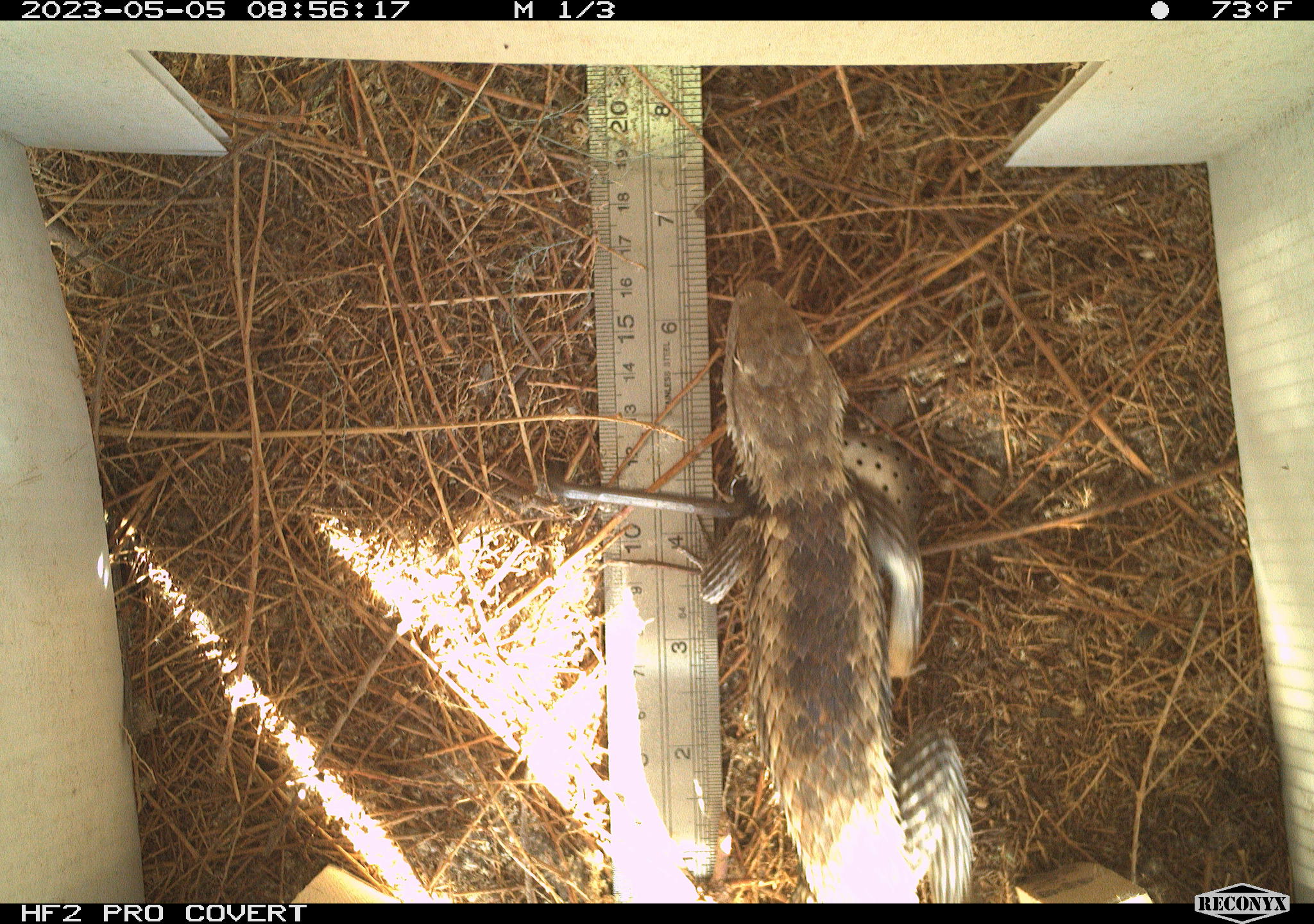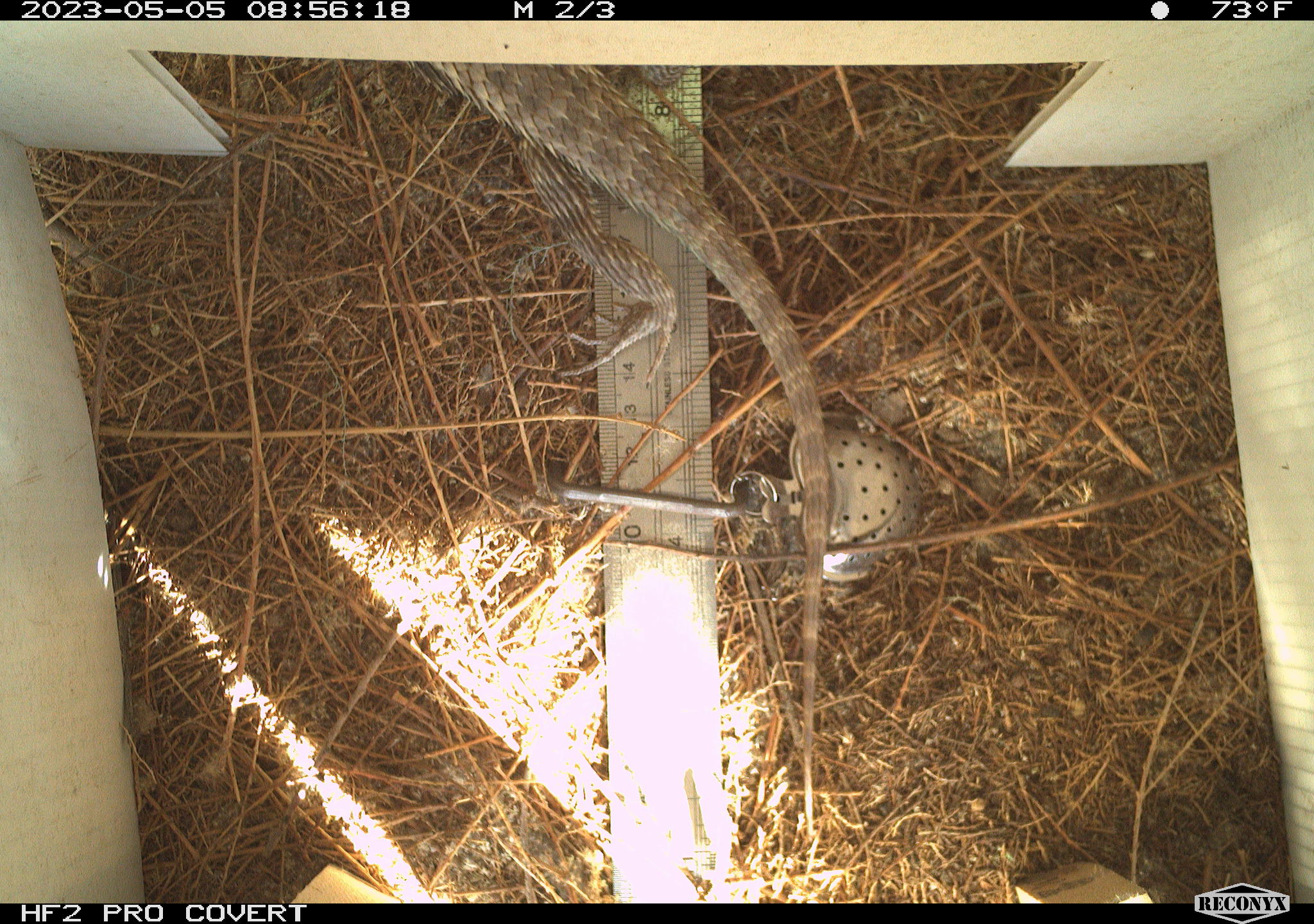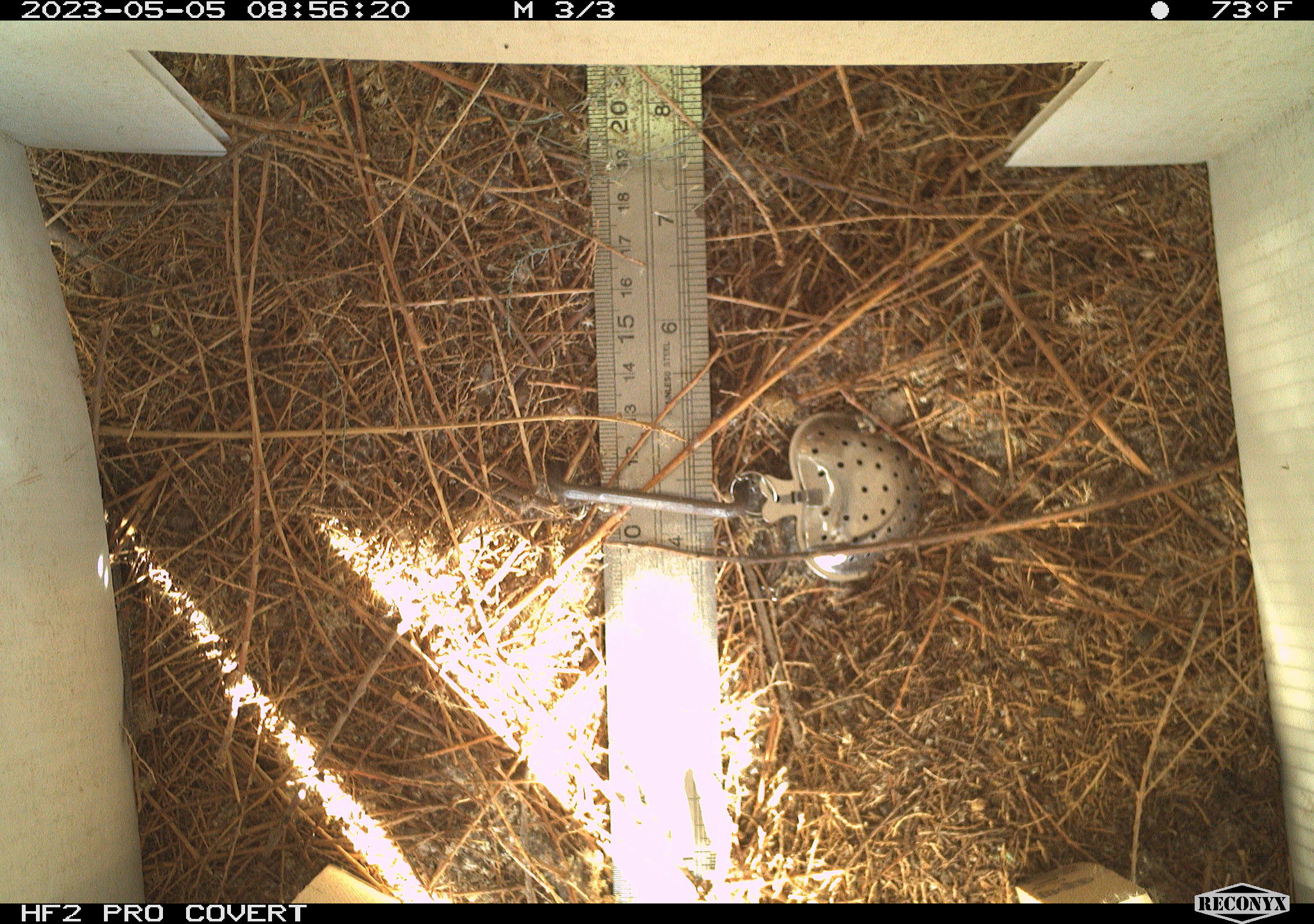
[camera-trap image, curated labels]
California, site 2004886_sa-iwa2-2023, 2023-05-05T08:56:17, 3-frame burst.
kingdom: Animalia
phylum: Chordata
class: Reptilia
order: Squamata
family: Phrynosomatidae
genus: Sceloporus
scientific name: Sceloporus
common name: spiny lizards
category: sceloporus species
Sceloporus species (spiny lizards) (Sceloporus).